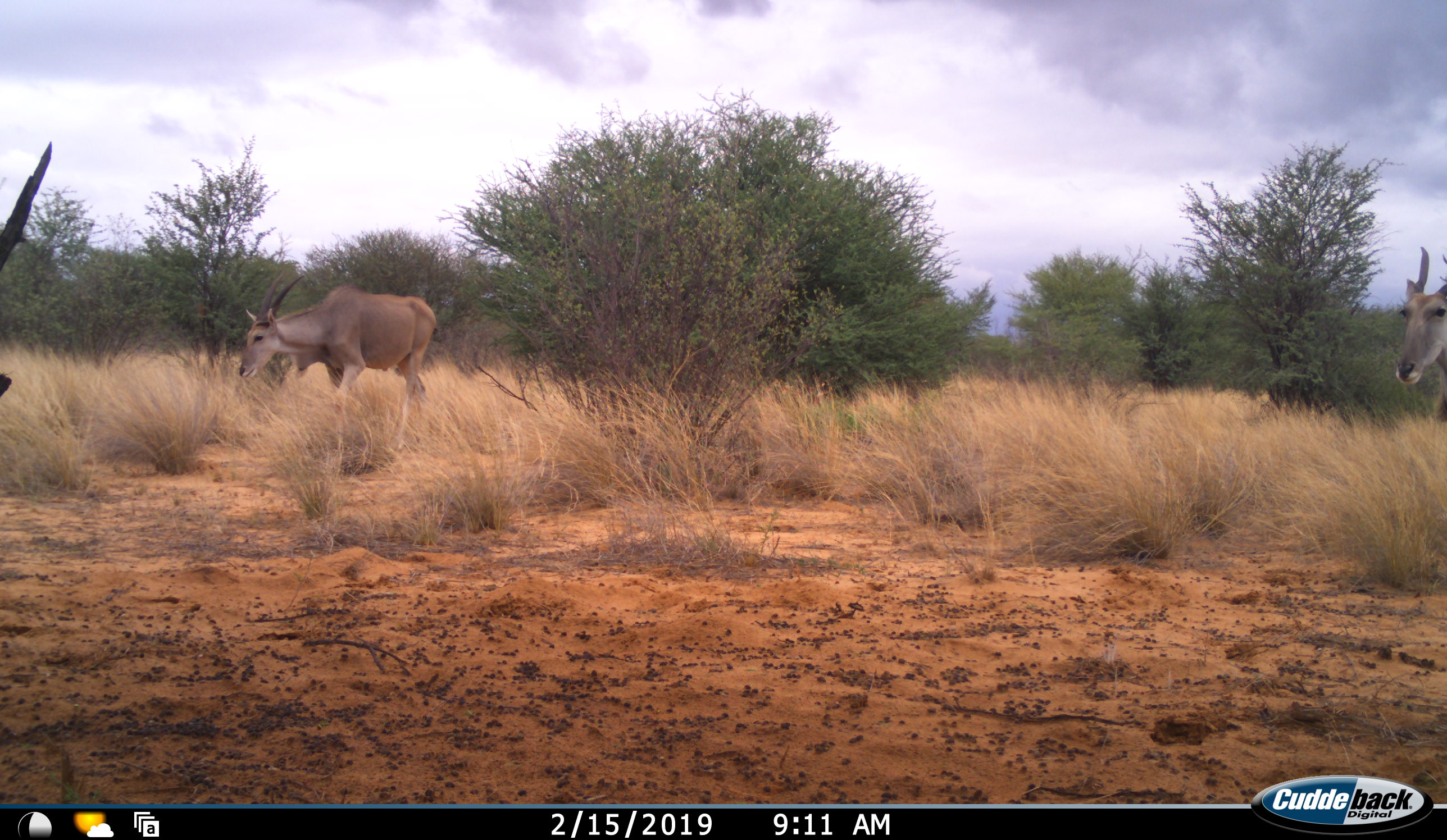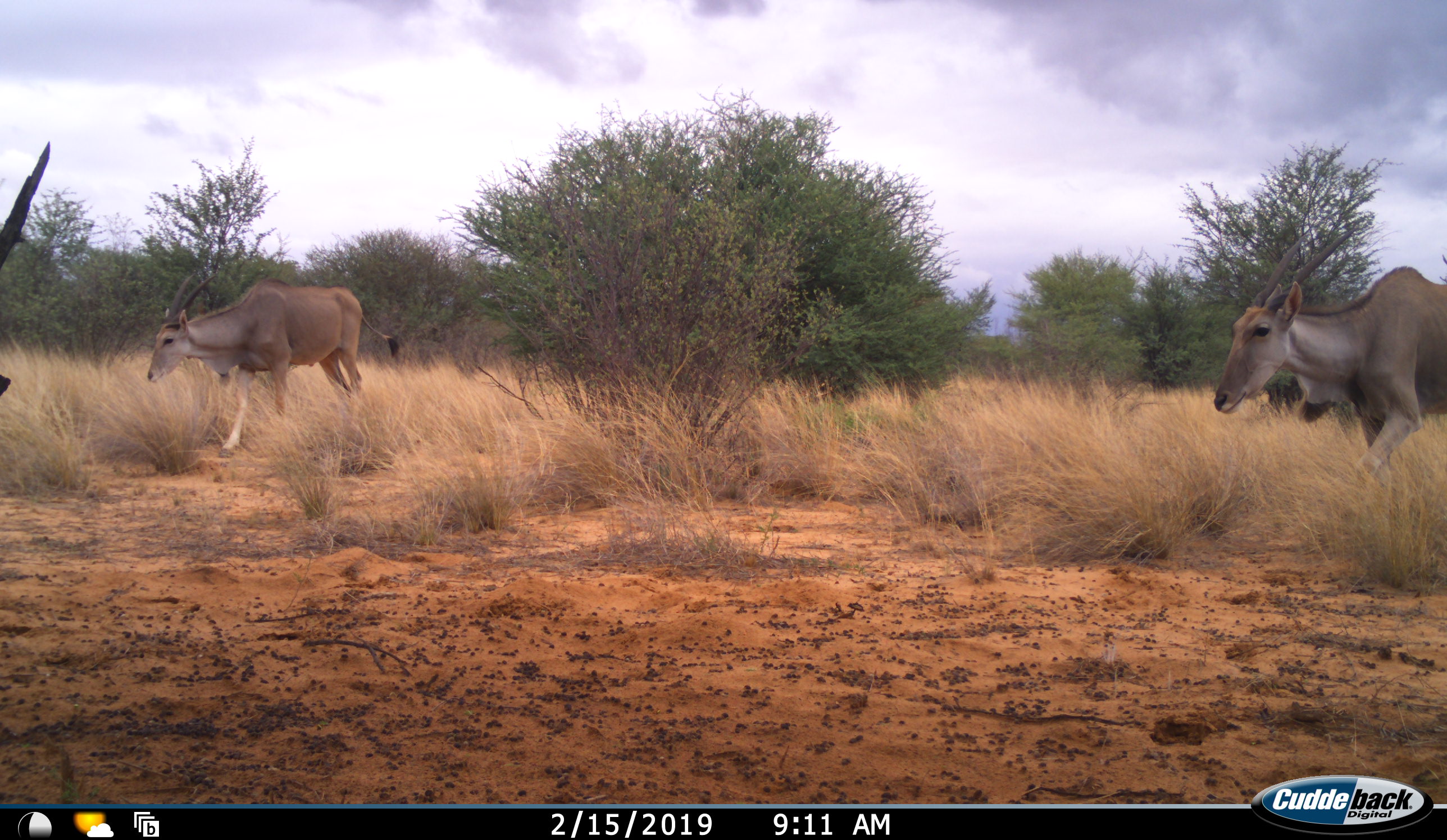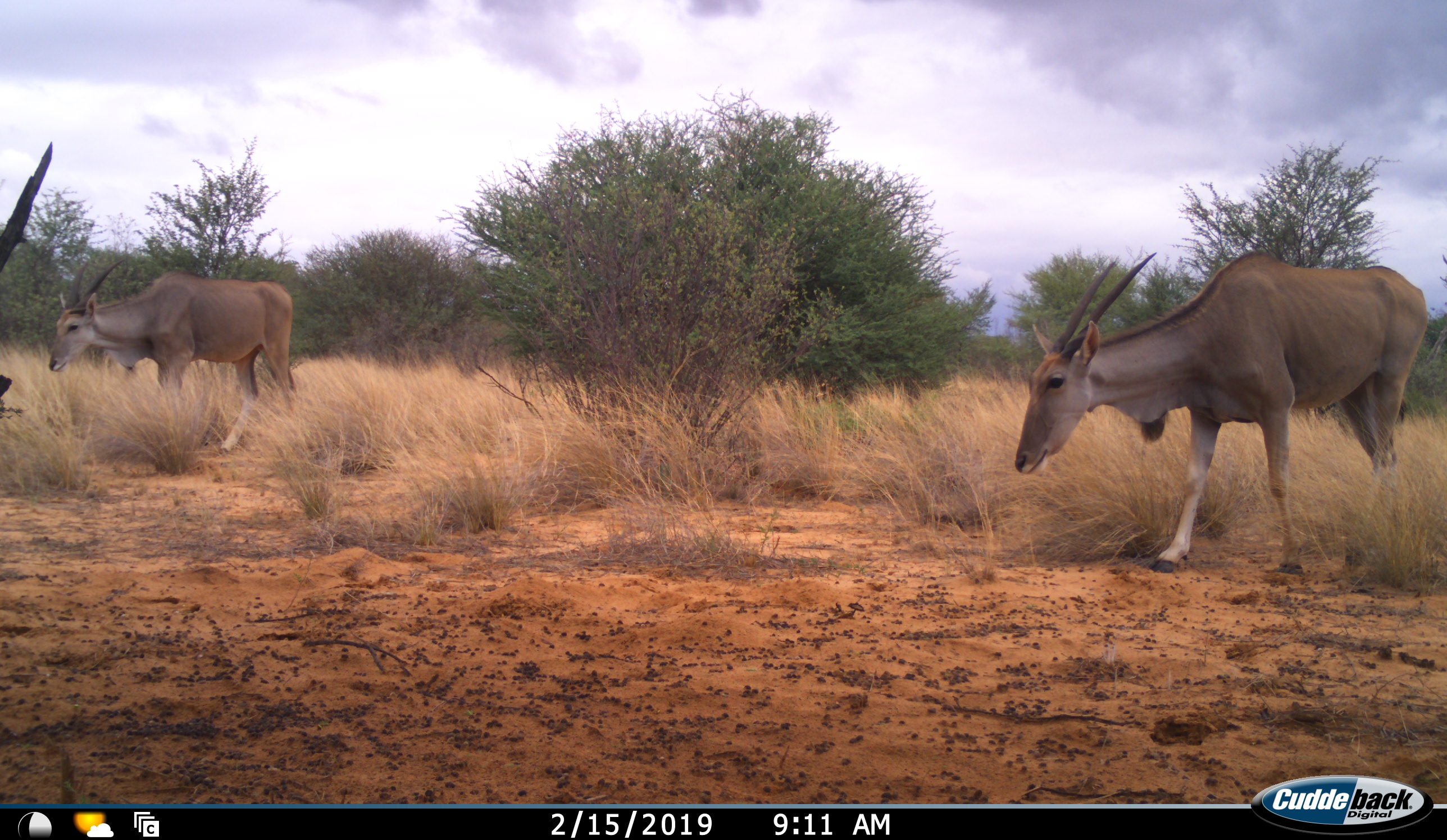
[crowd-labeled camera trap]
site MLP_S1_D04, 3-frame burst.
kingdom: Animalia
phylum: Chordata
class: Mammalia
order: Artiodactyla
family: Bovidae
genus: Tragelaphus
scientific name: Tragelaphus oryx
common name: eland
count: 2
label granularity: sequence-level